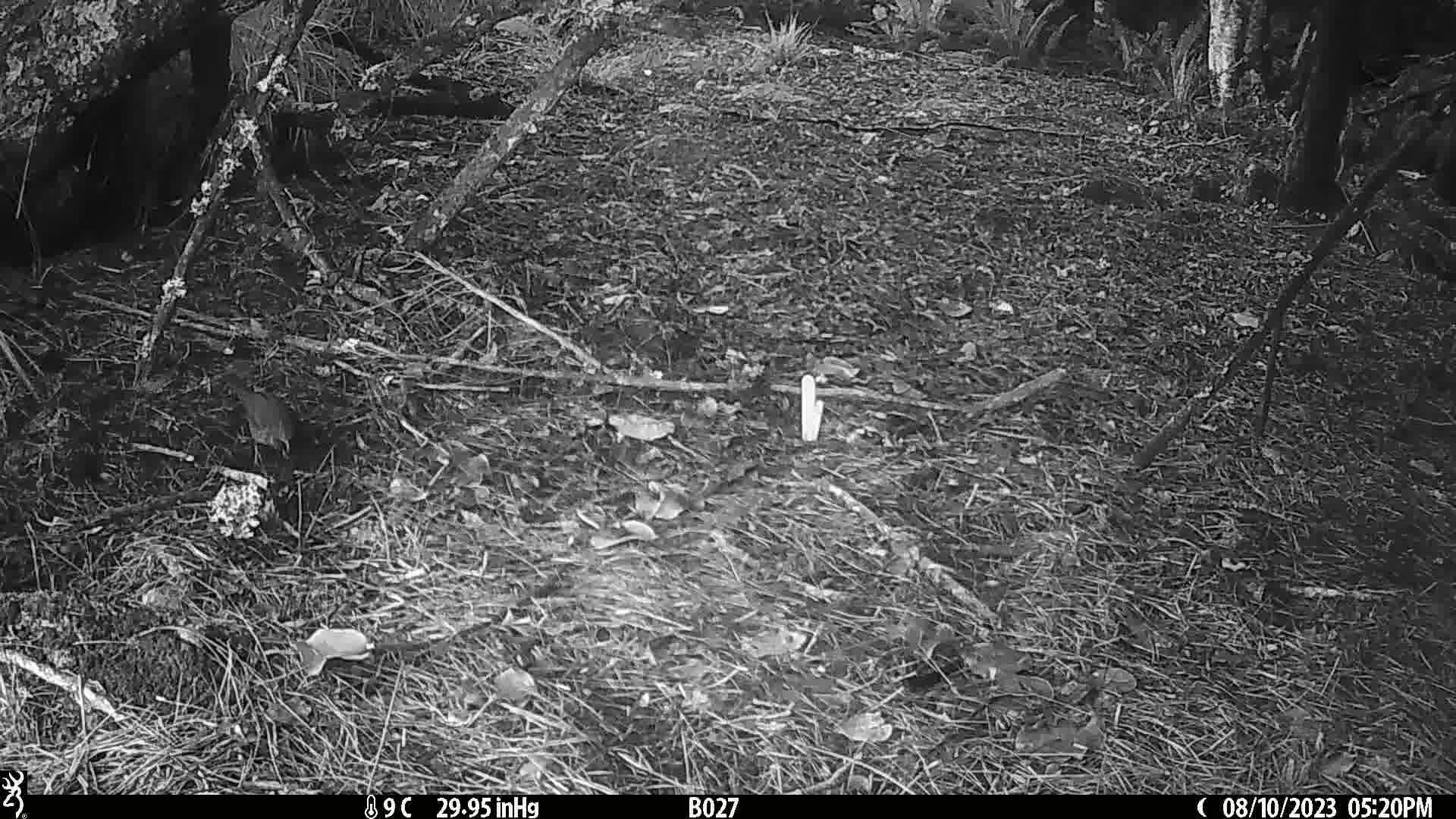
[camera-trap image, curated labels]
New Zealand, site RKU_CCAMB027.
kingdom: Animalia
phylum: Chordata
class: Aves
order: Passeriformes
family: Turdidae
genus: Turdus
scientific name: Turdus merula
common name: eurasian blackbird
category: blackbird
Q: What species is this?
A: Blackbird (eurasian blackbird) (Turdus merula).